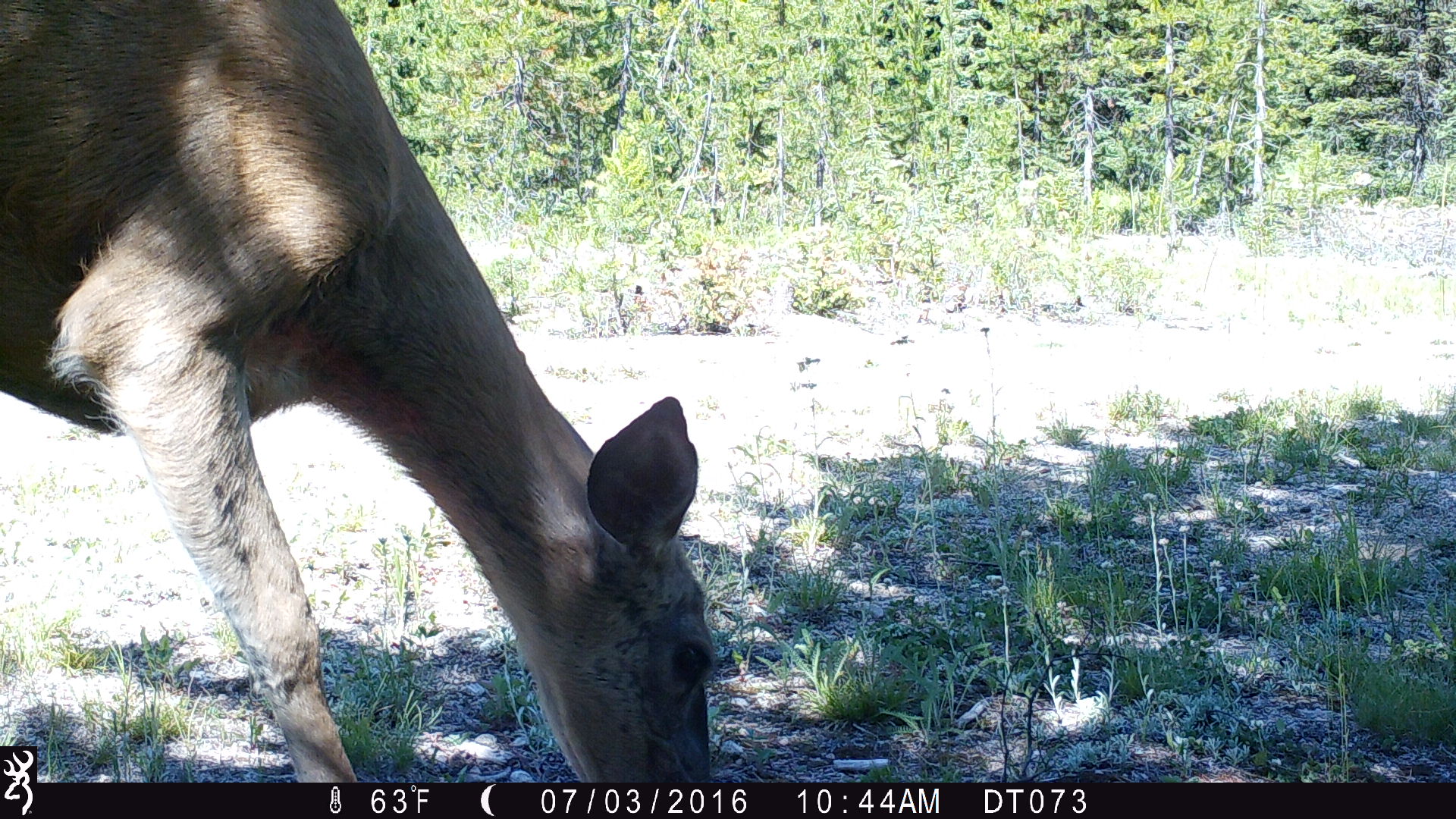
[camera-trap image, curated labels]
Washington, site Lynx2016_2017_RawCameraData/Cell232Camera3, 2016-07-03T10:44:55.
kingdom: Animalia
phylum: Chordata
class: Mammalia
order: Artiodactyla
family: Cervidae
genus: Odocoileus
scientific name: Odocoileus hemionus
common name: mule deer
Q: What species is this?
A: Odocoileus hemionus (mule deer).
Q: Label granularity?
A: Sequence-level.